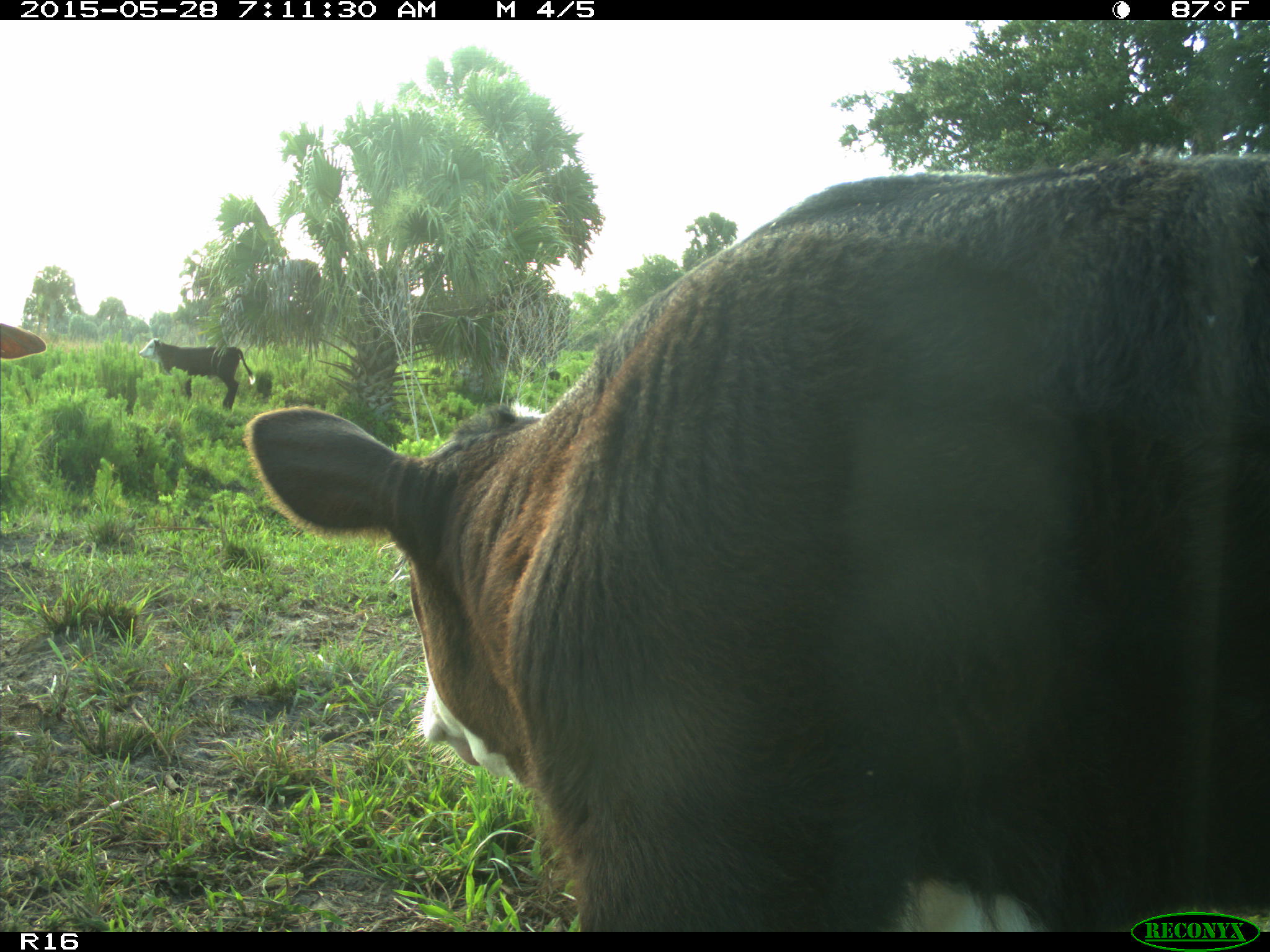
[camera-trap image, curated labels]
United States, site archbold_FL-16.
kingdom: Animalia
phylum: Chordata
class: Mammalia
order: Artiodactyla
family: Bovidae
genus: Bos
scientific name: Bos taurus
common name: domestic cow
Bos taurus (domestic cow).